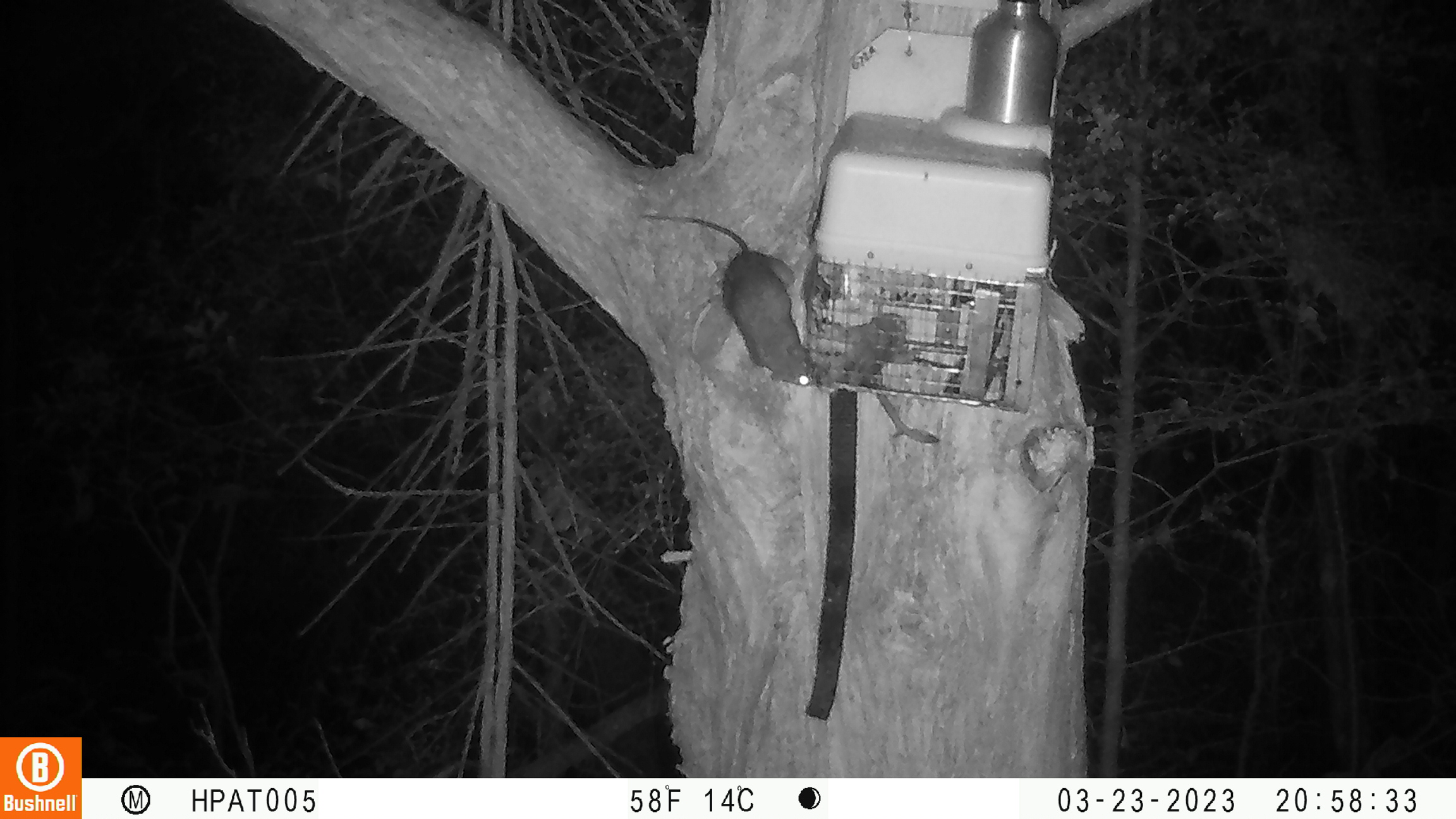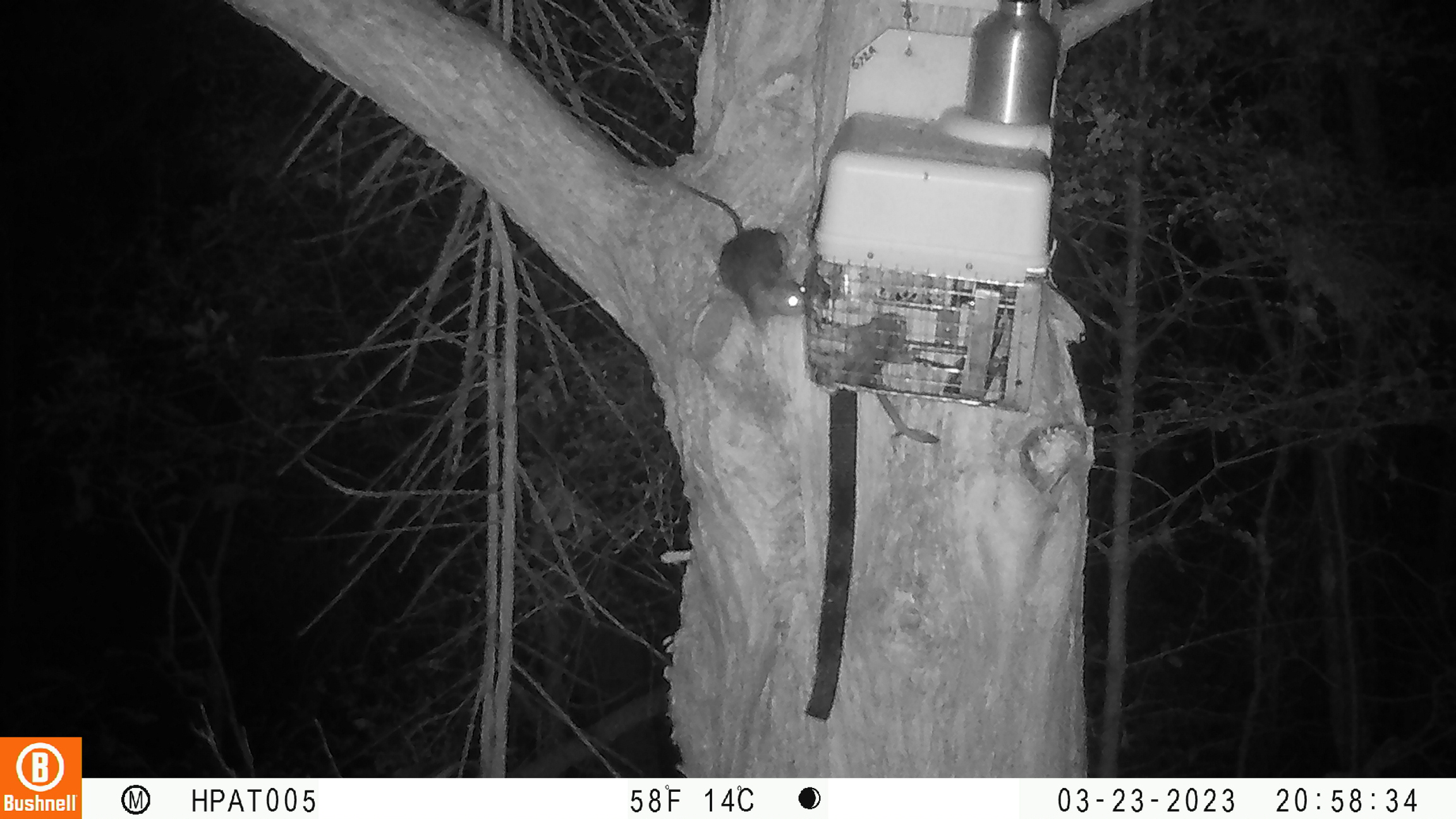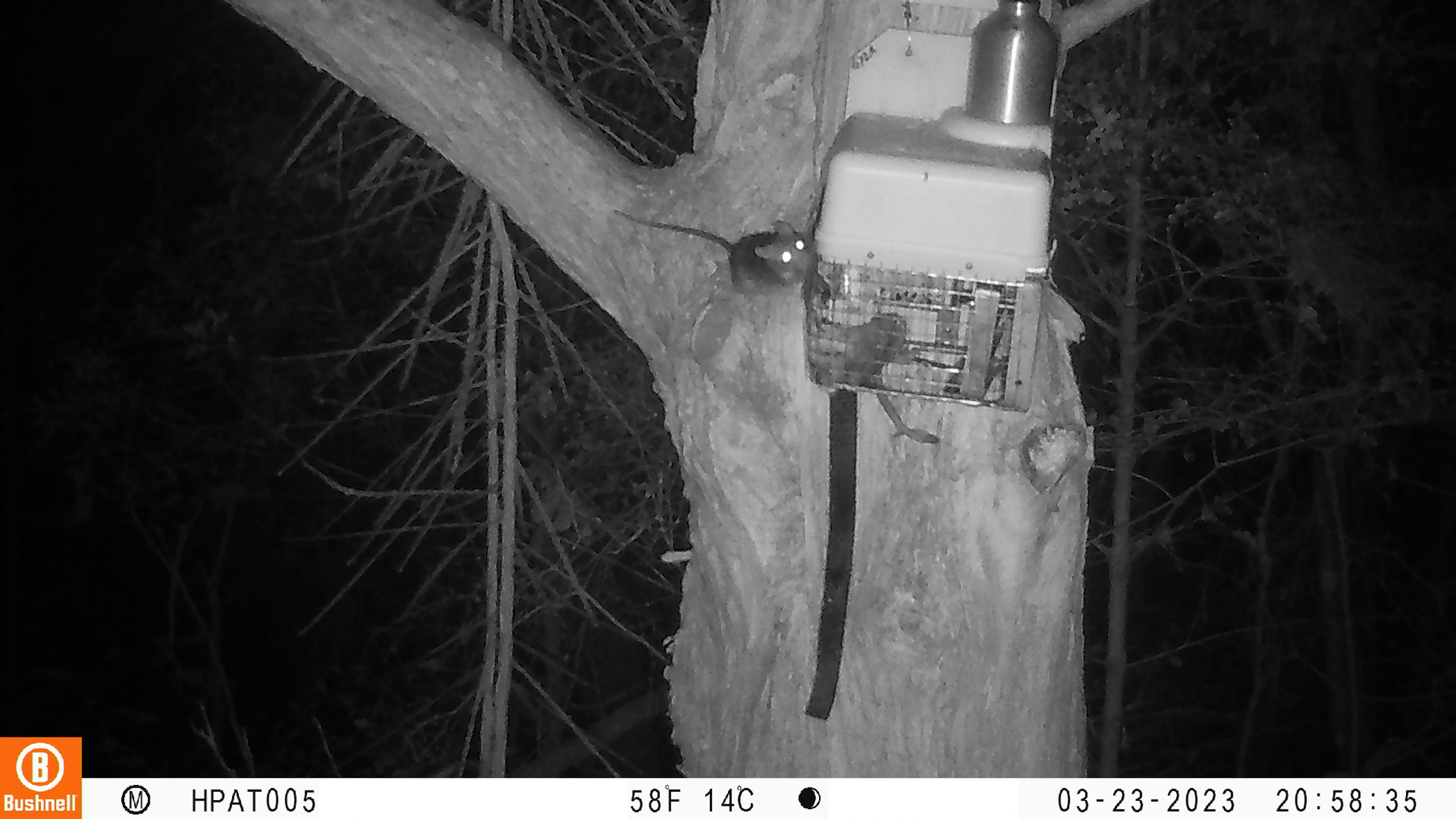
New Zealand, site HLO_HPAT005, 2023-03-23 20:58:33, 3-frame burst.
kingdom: Animalia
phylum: Chordata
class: Mammalia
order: Rodentia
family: Muridae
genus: Rattus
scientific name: Rattus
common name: rat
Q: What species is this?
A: Rat (Rattus).